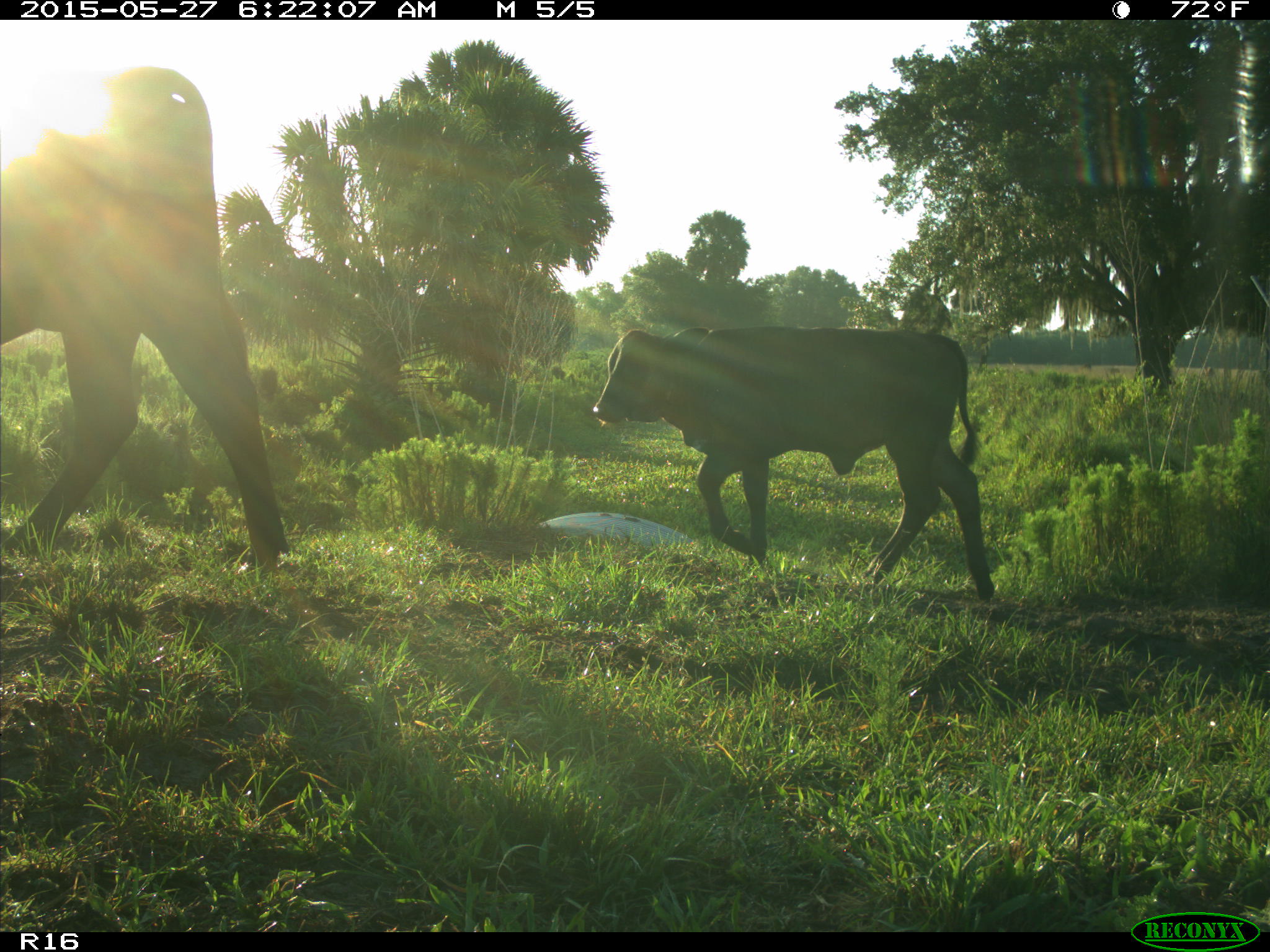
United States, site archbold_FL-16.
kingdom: Animalia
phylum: Chordata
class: Mammalia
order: Artiodactyla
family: Bovidae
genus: Bos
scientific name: Bos taurus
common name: domestic cow